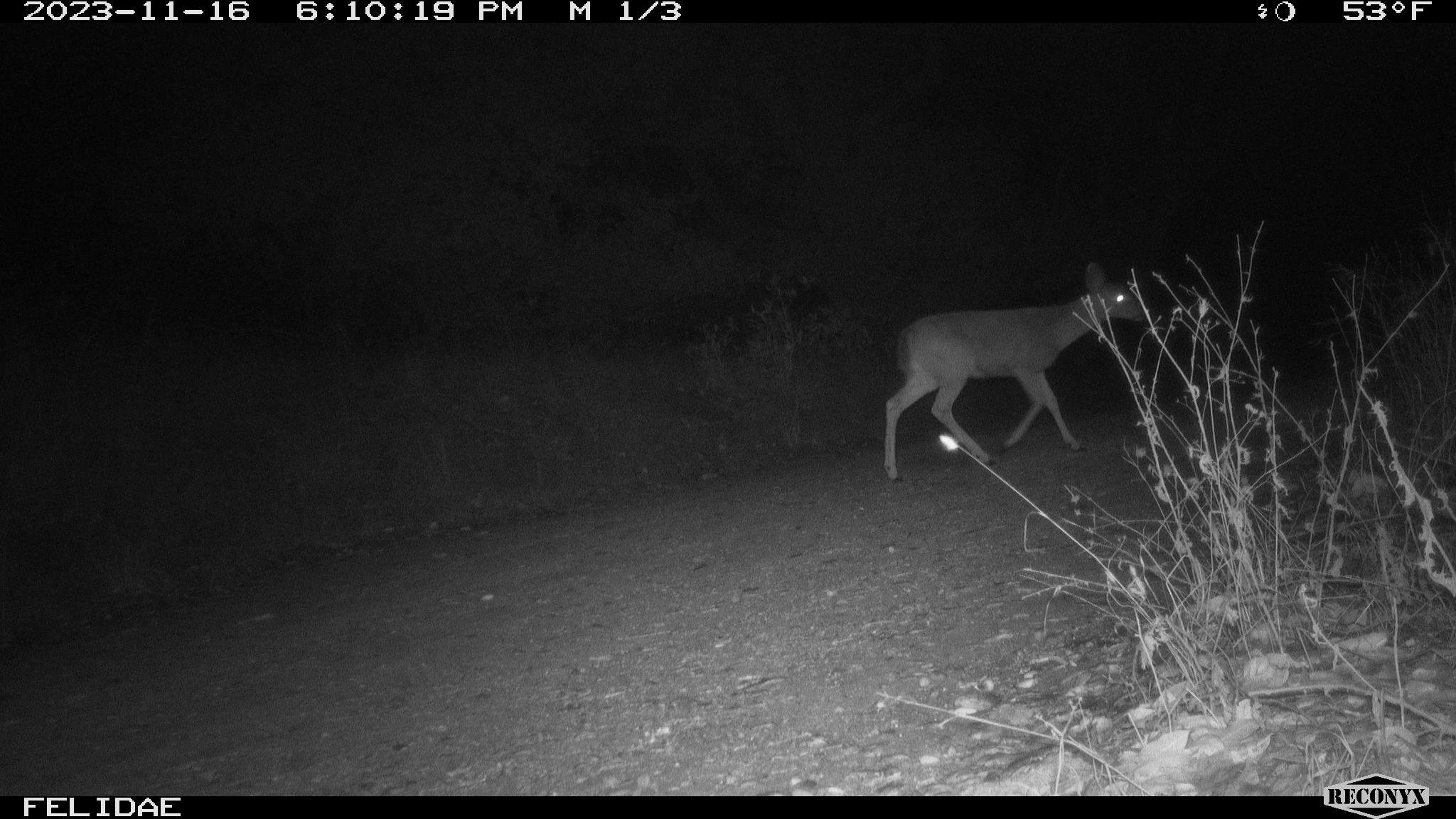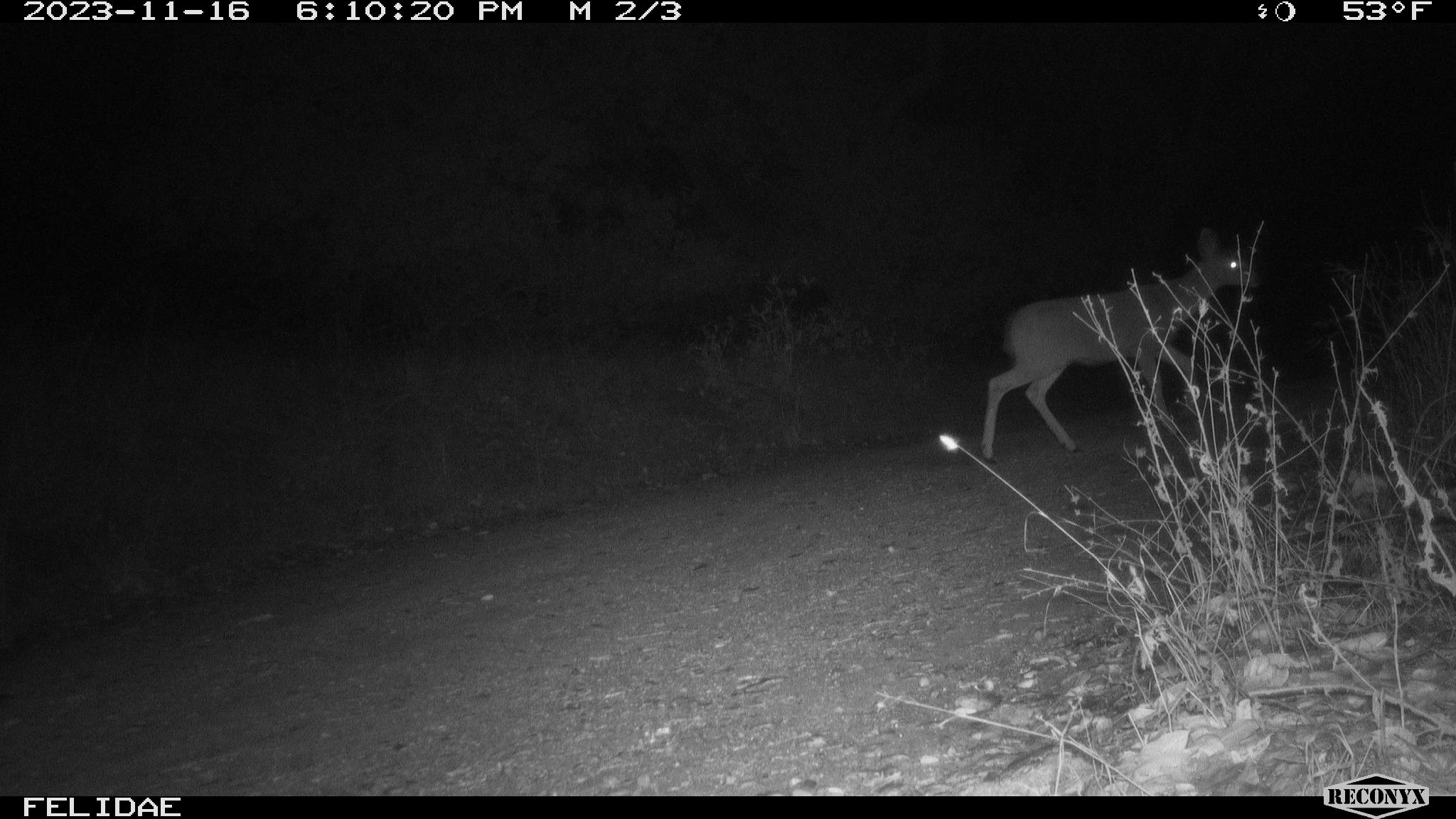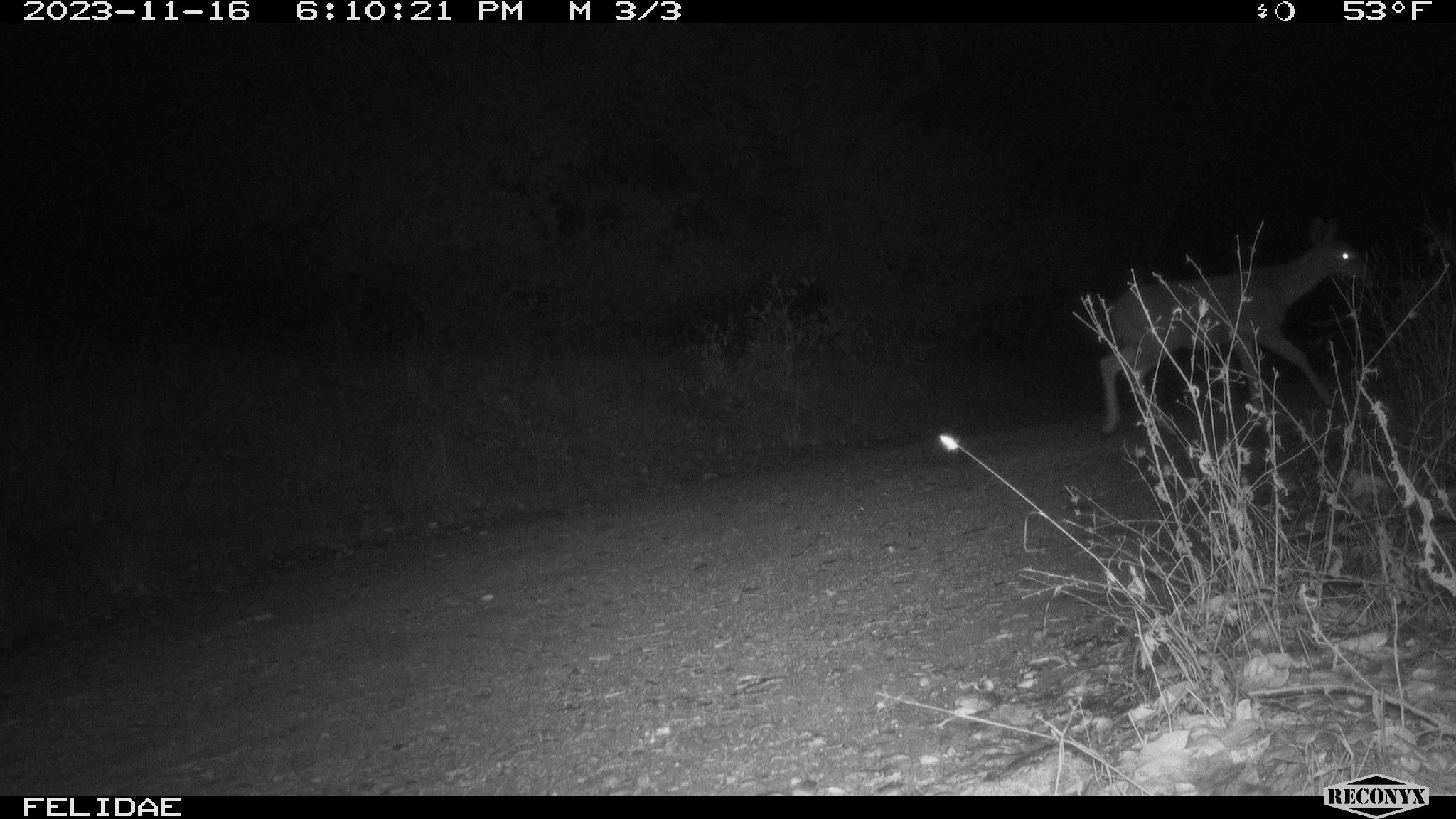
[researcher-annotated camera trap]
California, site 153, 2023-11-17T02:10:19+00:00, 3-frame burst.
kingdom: Animalia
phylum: Chordata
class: Mammalia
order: Artiodactyla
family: Cervidae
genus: Odocoileus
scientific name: Odocoileus hemionus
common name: mule deer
Mule deer (Odocoileus hemionus).